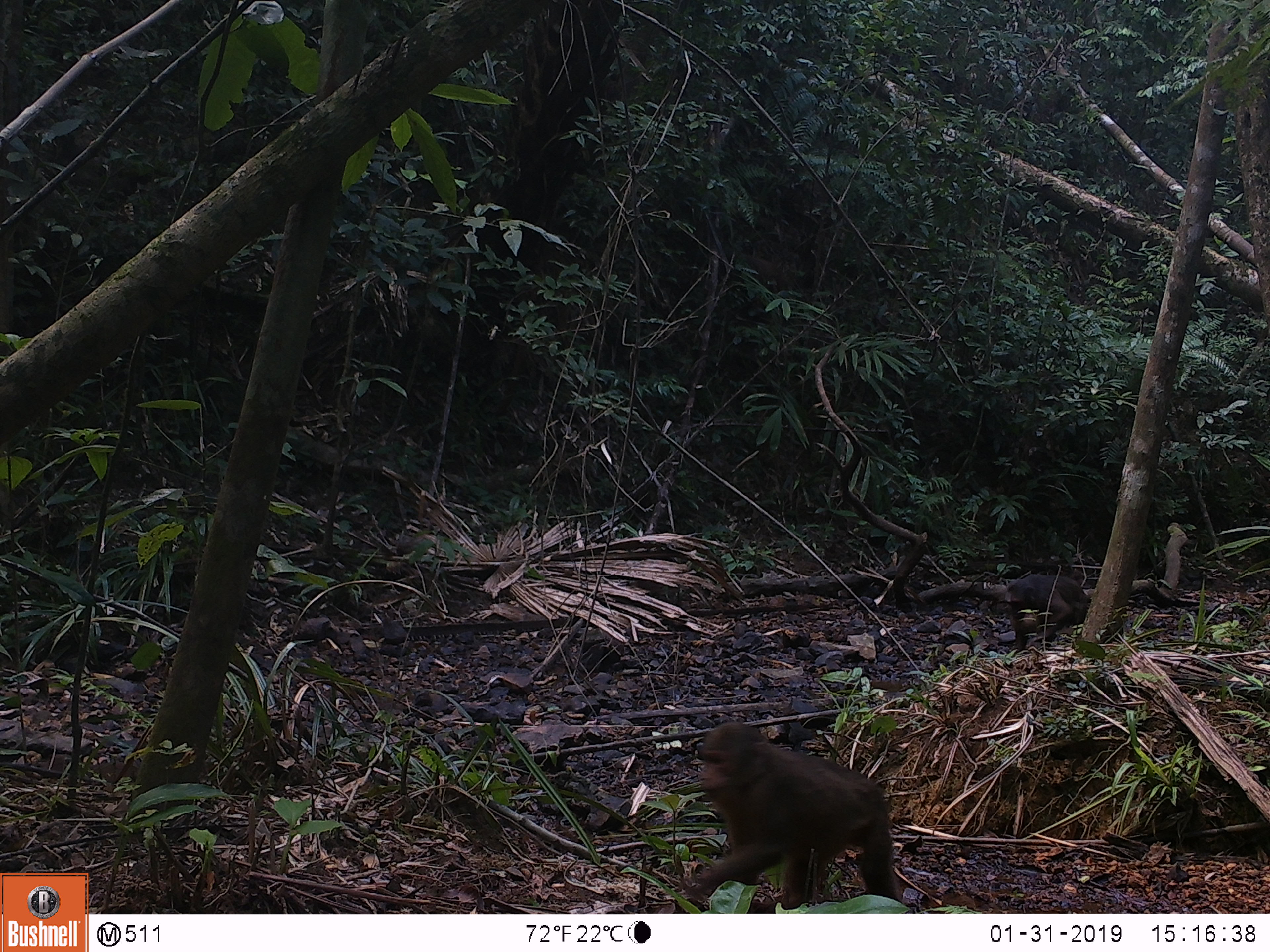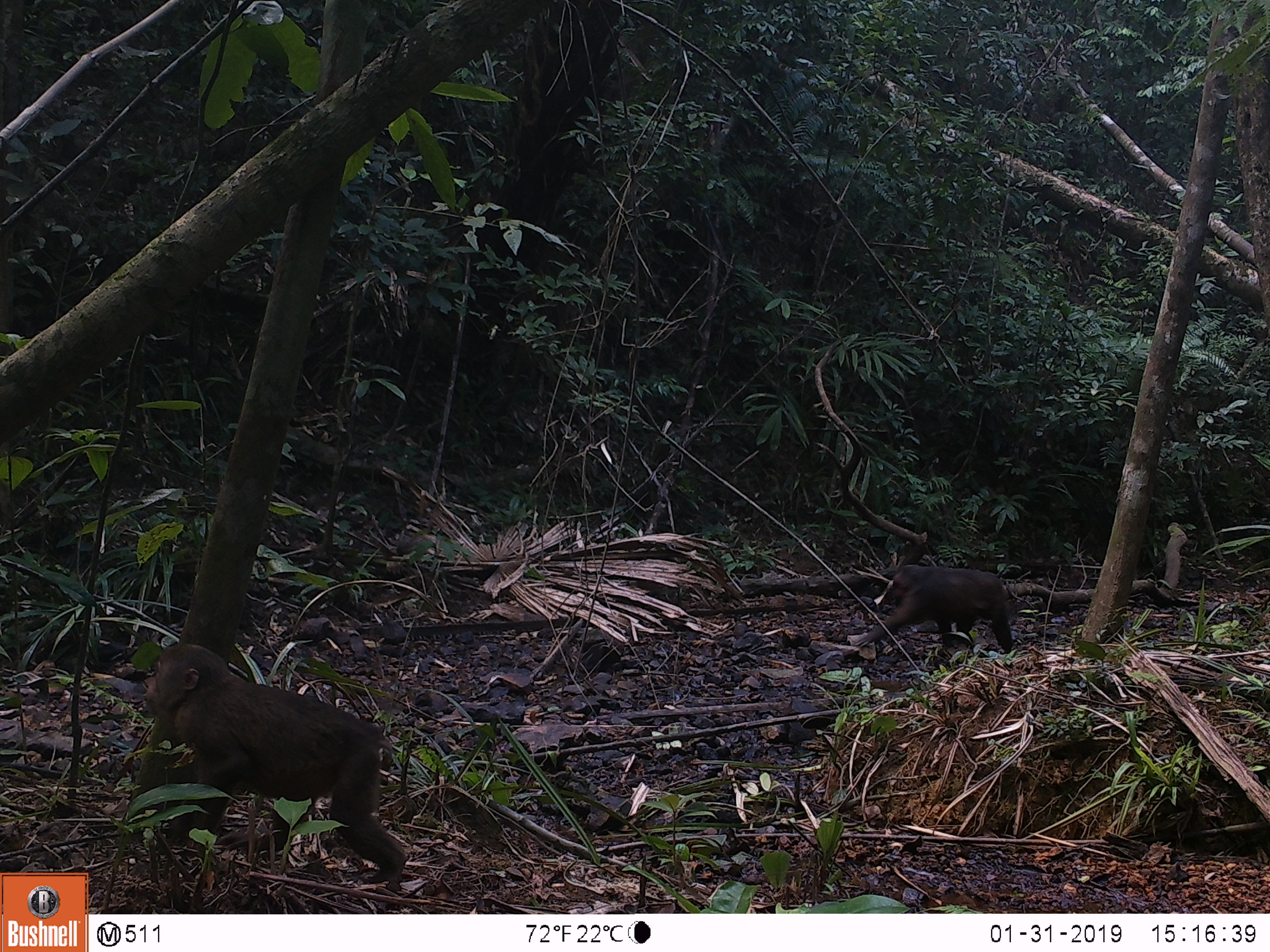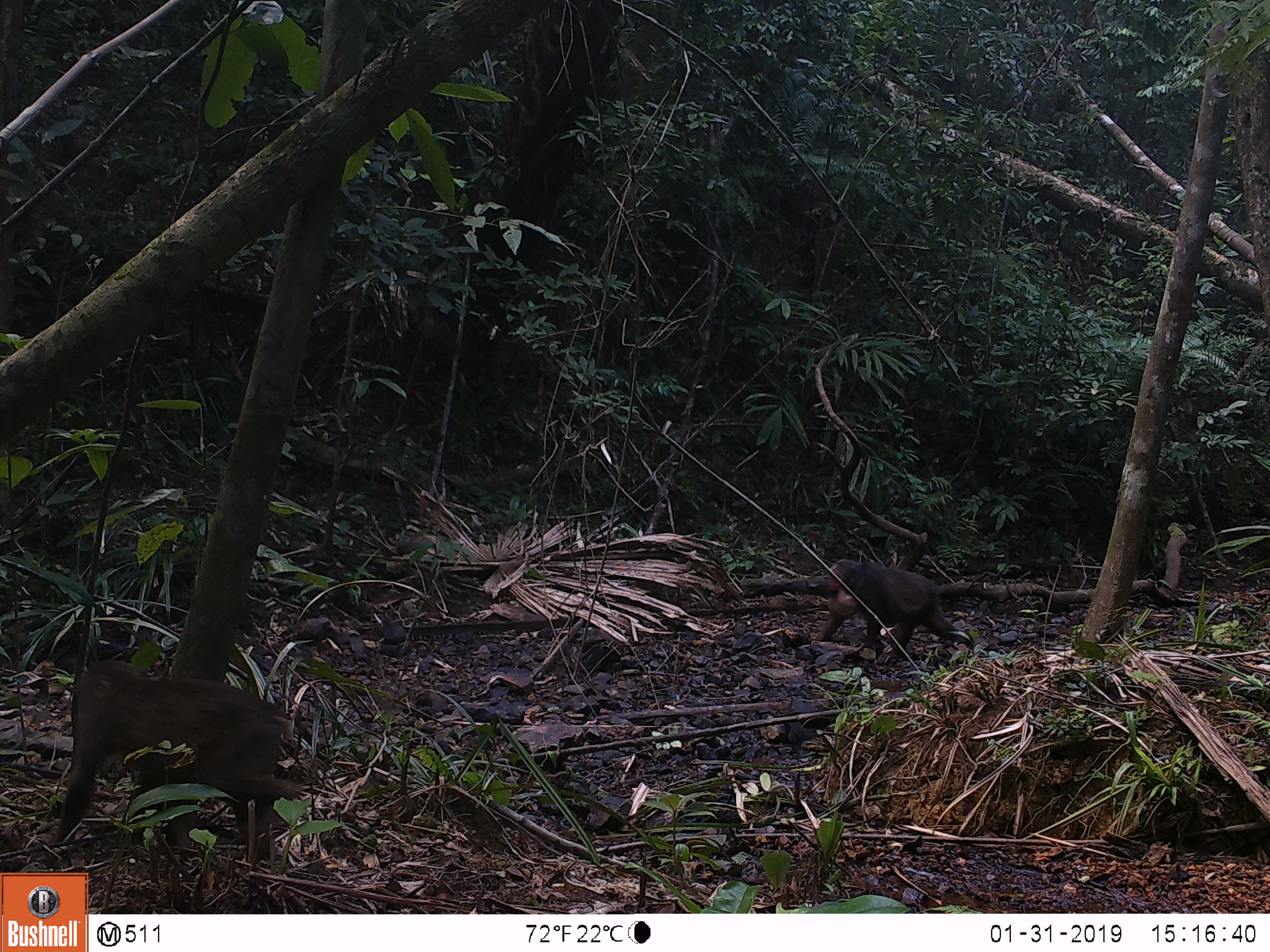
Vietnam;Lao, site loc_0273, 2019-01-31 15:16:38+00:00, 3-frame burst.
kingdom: Animalia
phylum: Chordata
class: Mammalia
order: Primates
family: Cercopithecidae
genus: Macaca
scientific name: Macaca arctoides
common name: stump-tailed macaque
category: stump tailed macaque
Stump tailed macaque (stump-tailed macaque) (Macaca arctoides). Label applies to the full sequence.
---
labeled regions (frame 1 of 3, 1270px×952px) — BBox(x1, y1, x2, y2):
stump tailed macaque: BBox(685, 720, 901, 909); BBox(1003, 573, 1089, 652)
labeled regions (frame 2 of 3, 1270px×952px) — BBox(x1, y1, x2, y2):
stump tailed macaque: BBox(140, 642, 409, 891); BBox(861, 563, 1013, 654)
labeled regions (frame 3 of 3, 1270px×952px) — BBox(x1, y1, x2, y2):
stump tailed macaque: BBox(51, 658, 308, 866); BBox(814, 558, 974, 664)